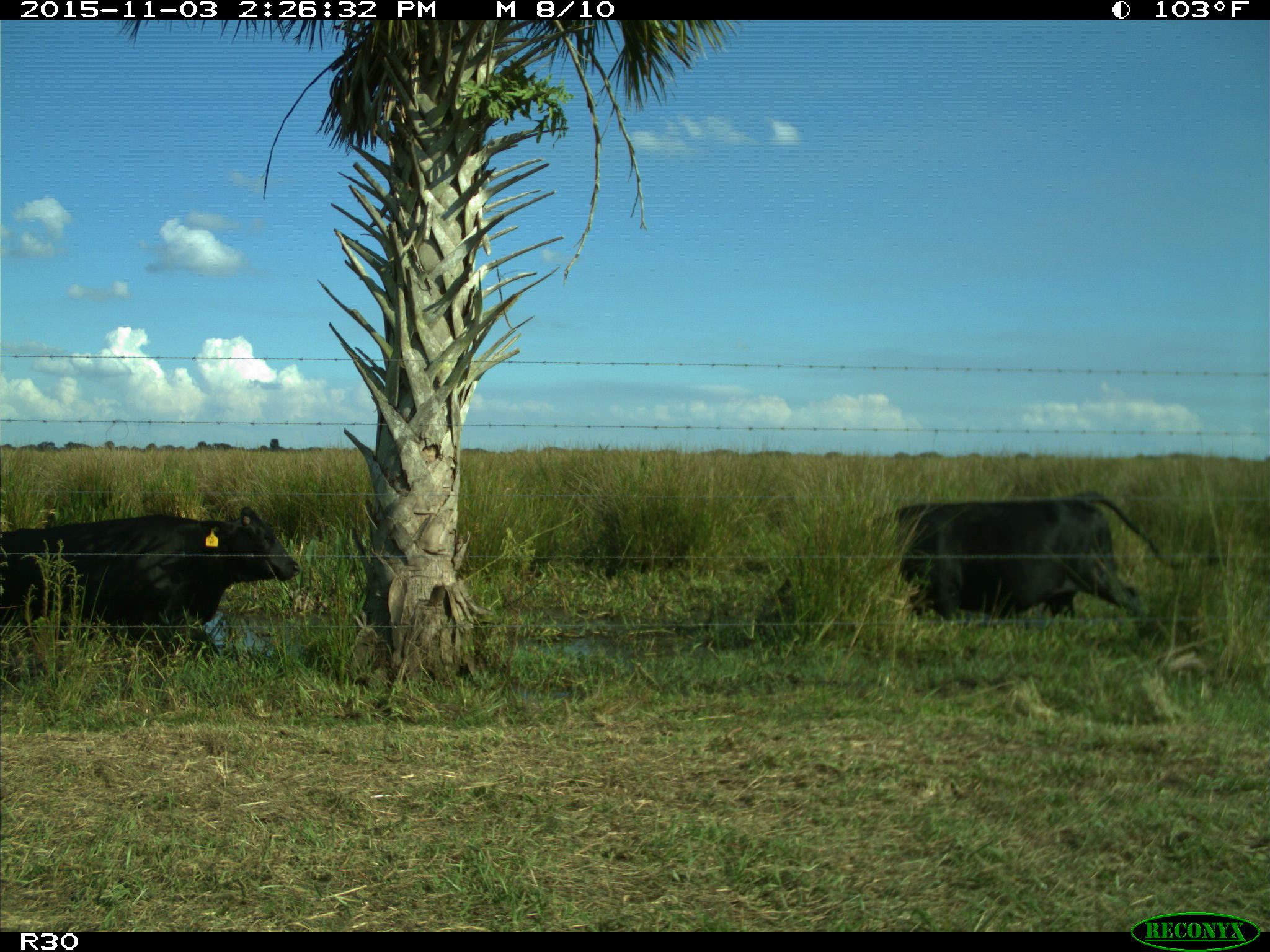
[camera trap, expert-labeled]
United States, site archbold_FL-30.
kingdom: Animalia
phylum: Chordata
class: Mammalia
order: Artiodactyla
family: Bovidae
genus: Bos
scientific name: Bos taurus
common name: domestic cow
Bos taurus (domestic cow).